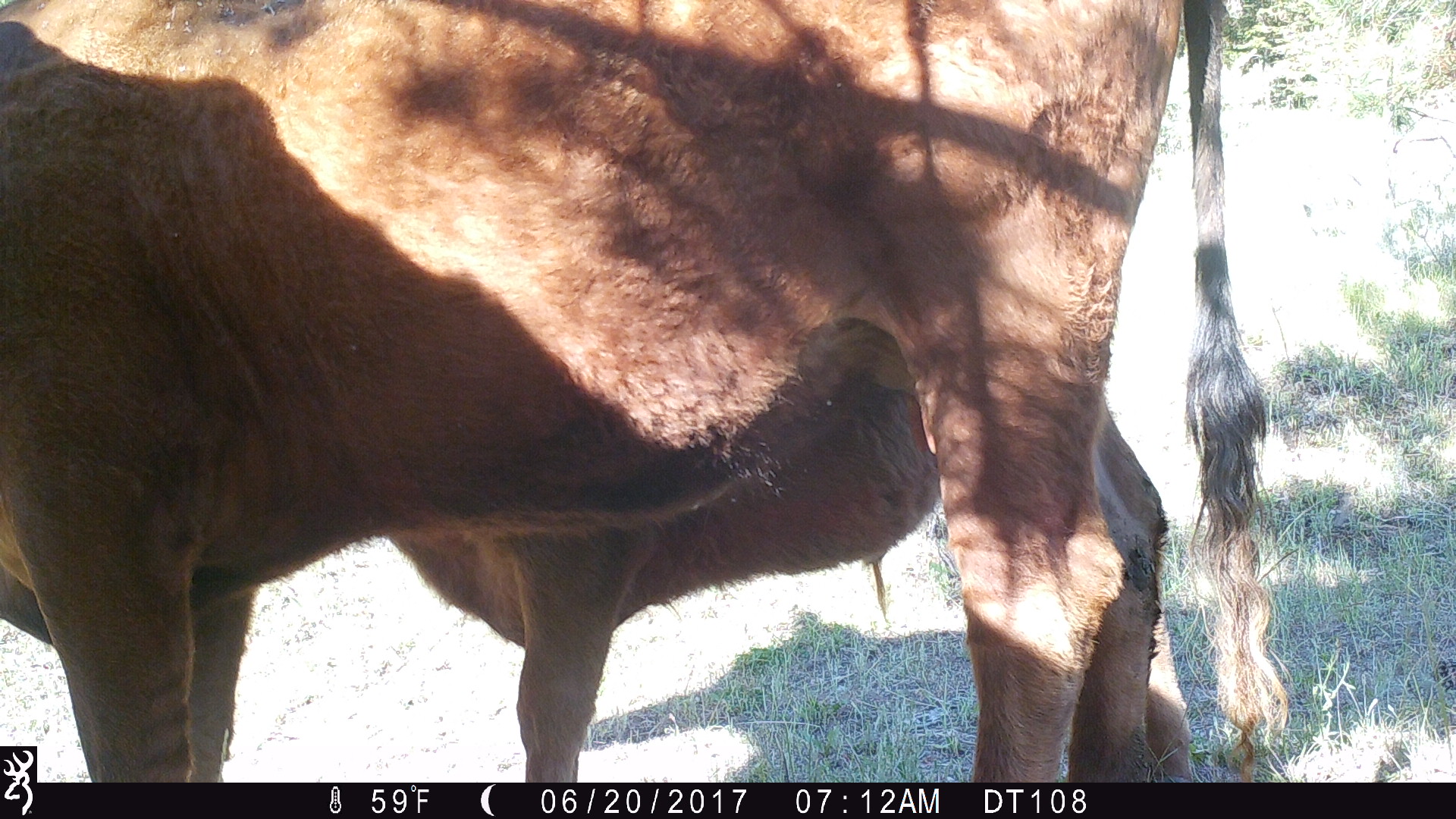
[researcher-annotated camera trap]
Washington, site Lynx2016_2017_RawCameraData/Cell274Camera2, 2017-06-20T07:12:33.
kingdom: Animalia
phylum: Chordata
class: Mammalia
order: Artiodactyla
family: Bovidae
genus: Bos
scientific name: Bos taurus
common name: domestic cattle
Domestic cattle (Bos taurus). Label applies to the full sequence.